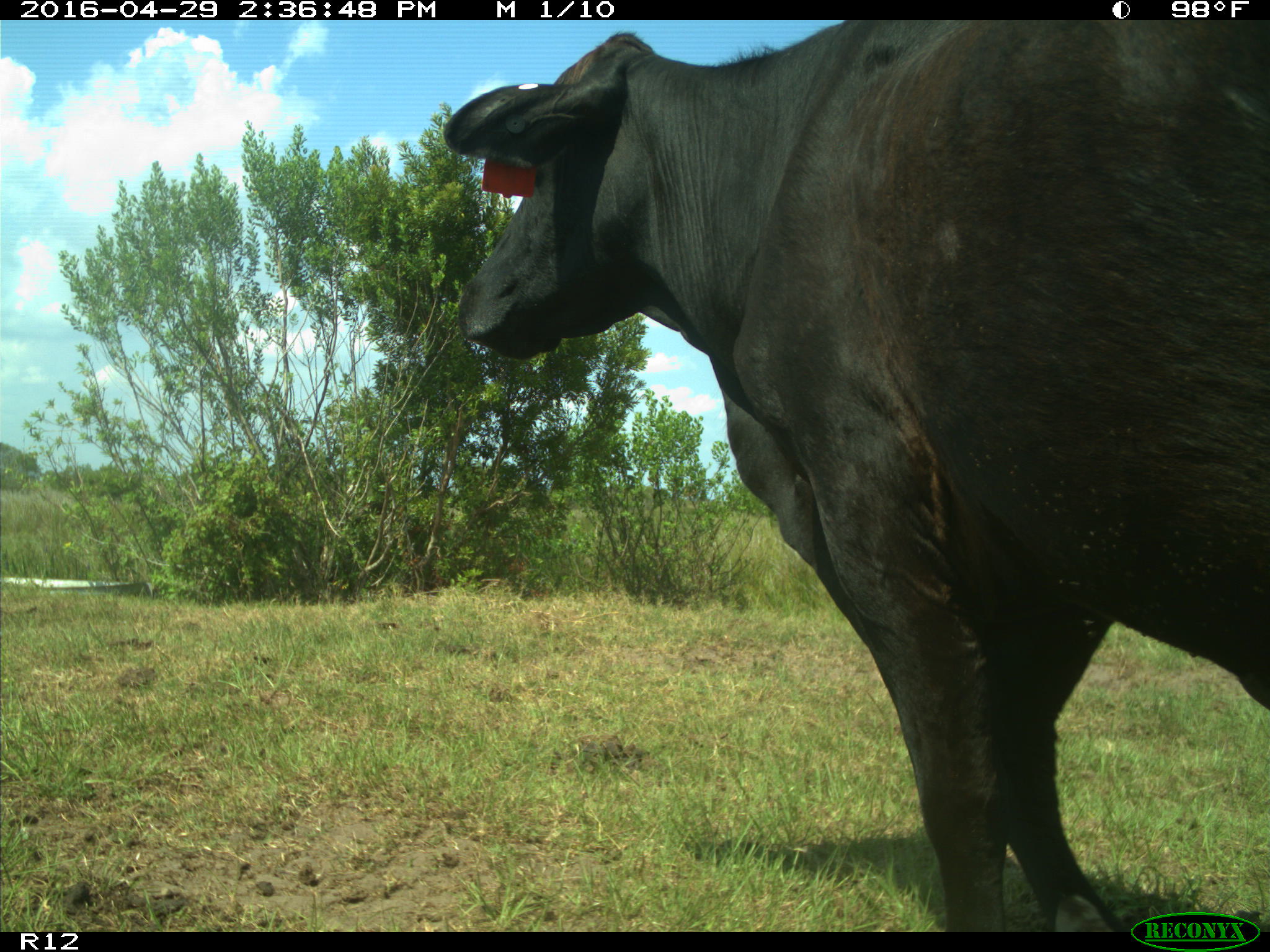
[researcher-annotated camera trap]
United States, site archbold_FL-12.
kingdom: Animalia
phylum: Chordata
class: Mammalia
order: Artiodactyla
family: Bovidae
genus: Bos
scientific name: Bos taurus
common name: domestic cow